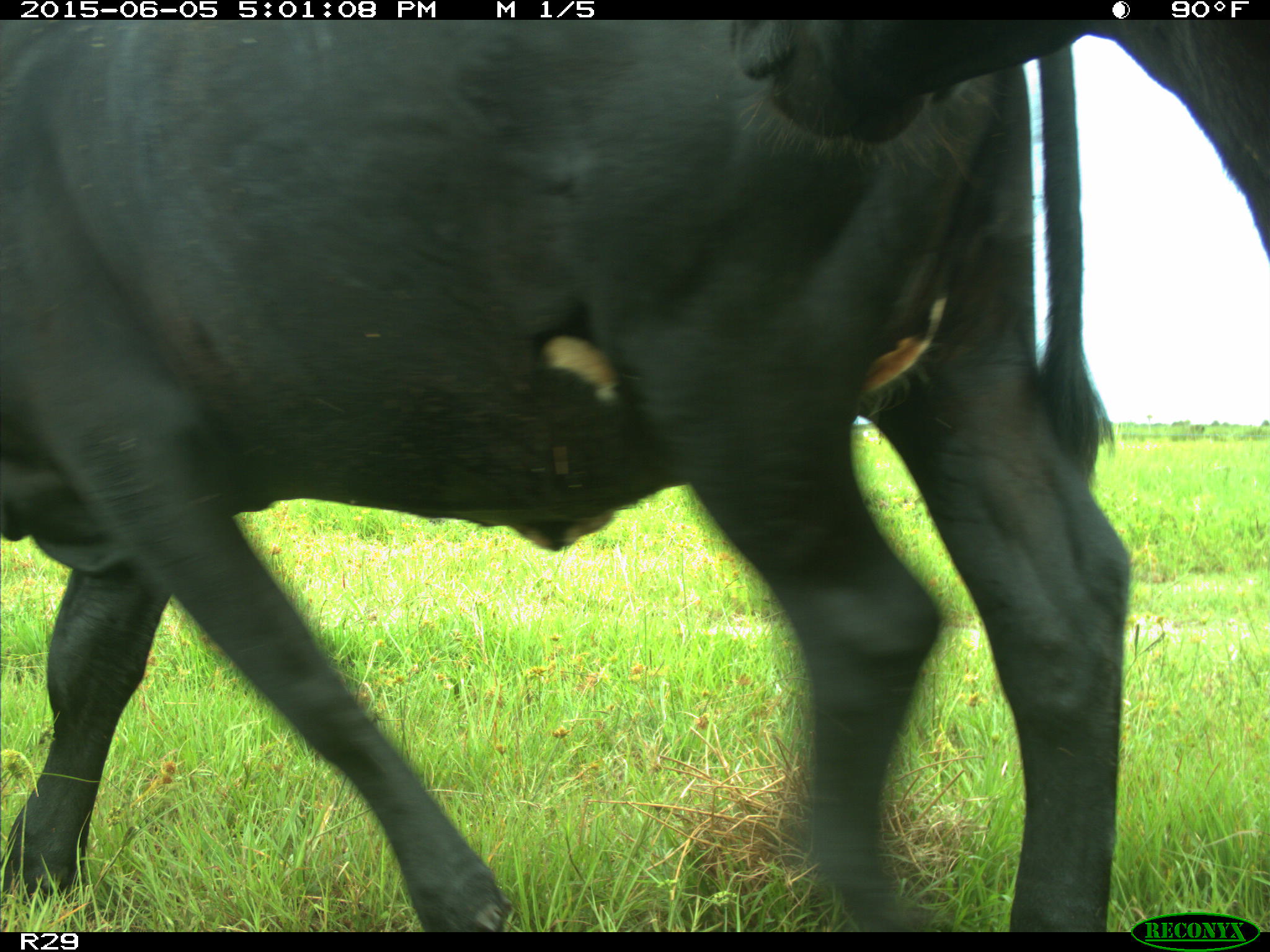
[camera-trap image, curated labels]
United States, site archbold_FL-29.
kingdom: Animalia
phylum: Chordata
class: Mammalia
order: Artiodactyla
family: Bovidae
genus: Bos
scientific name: Bos taurus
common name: domestic cow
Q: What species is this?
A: Bos taurus (domestic cow).